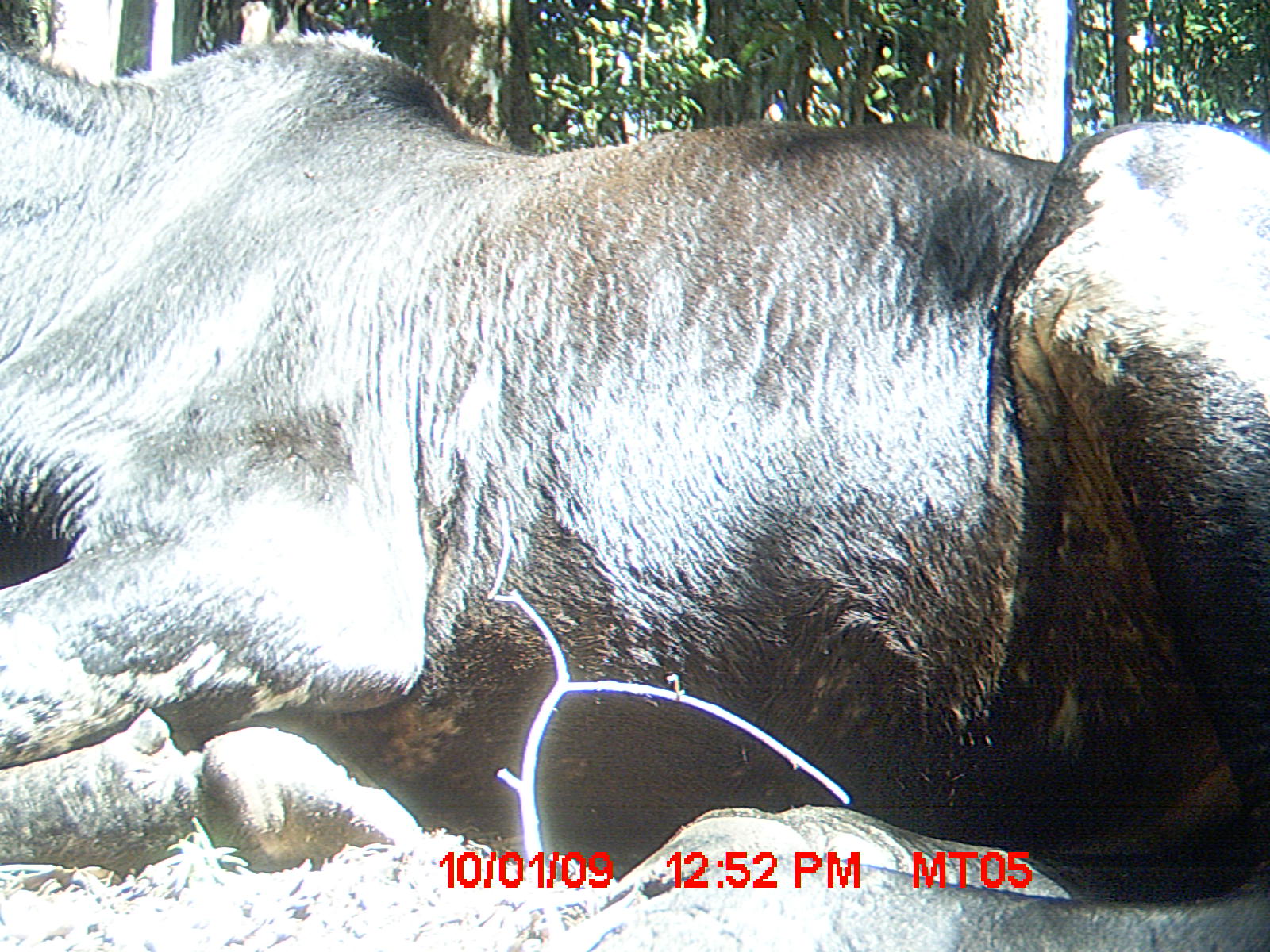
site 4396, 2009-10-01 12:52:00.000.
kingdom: Animalia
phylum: Chordata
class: Mammalia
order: Artiodactyla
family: Bovidae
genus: Bos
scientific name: Bos taurus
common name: domestic cattle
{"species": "Bos taurus (domestic cattle)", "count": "3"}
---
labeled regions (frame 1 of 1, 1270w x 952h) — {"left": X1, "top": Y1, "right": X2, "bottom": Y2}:
bos taurus: {"left": 0, "top": 29, "right": 1270, "bottom": 945}